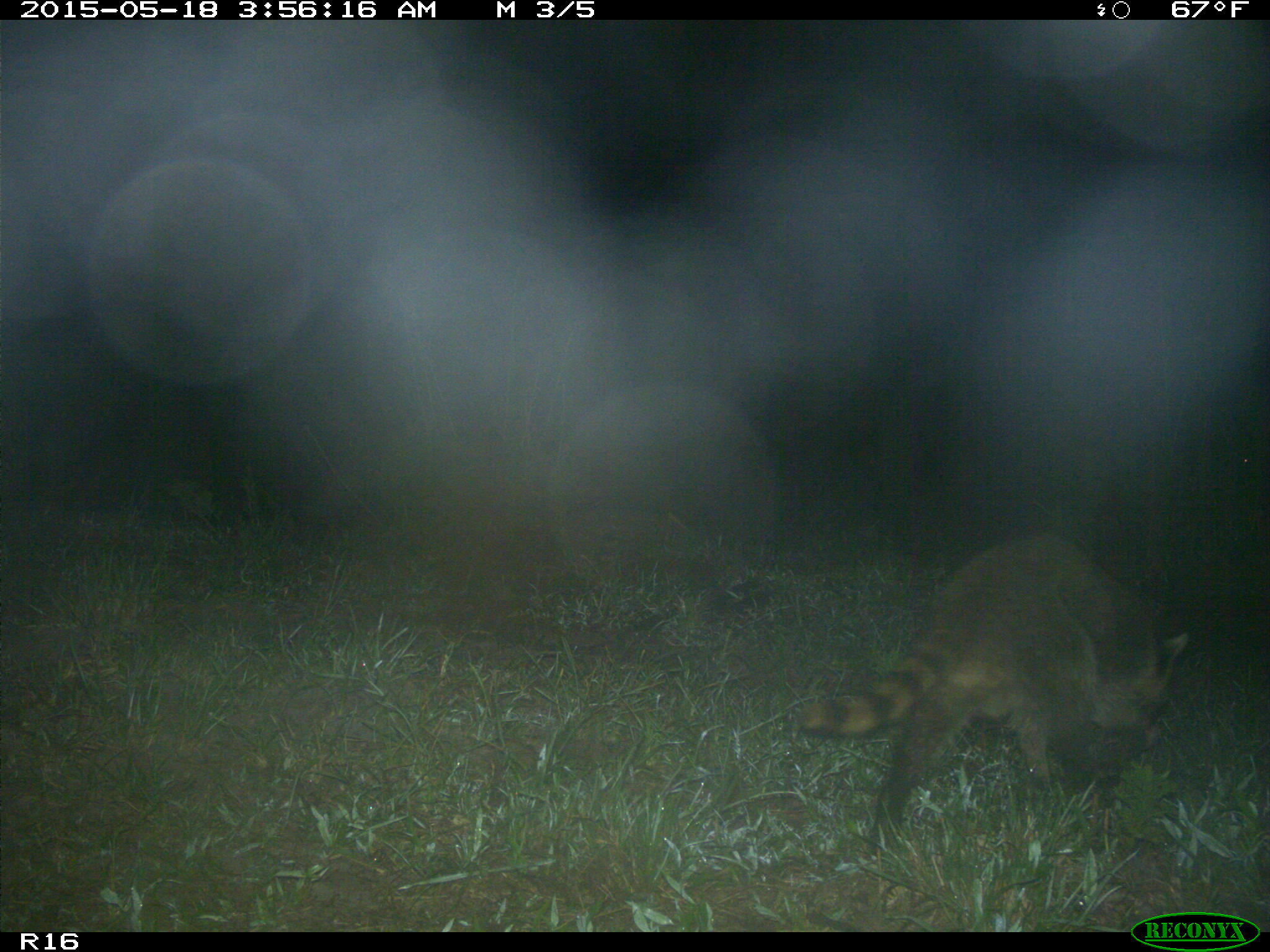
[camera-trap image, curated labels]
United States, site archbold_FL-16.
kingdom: Animalia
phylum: Chordata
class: Mammalia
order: Carnivora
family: Procyonidae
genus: Procyon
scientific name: Procyon lotor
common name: common raccoon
Procyon lotor (common raccoon).